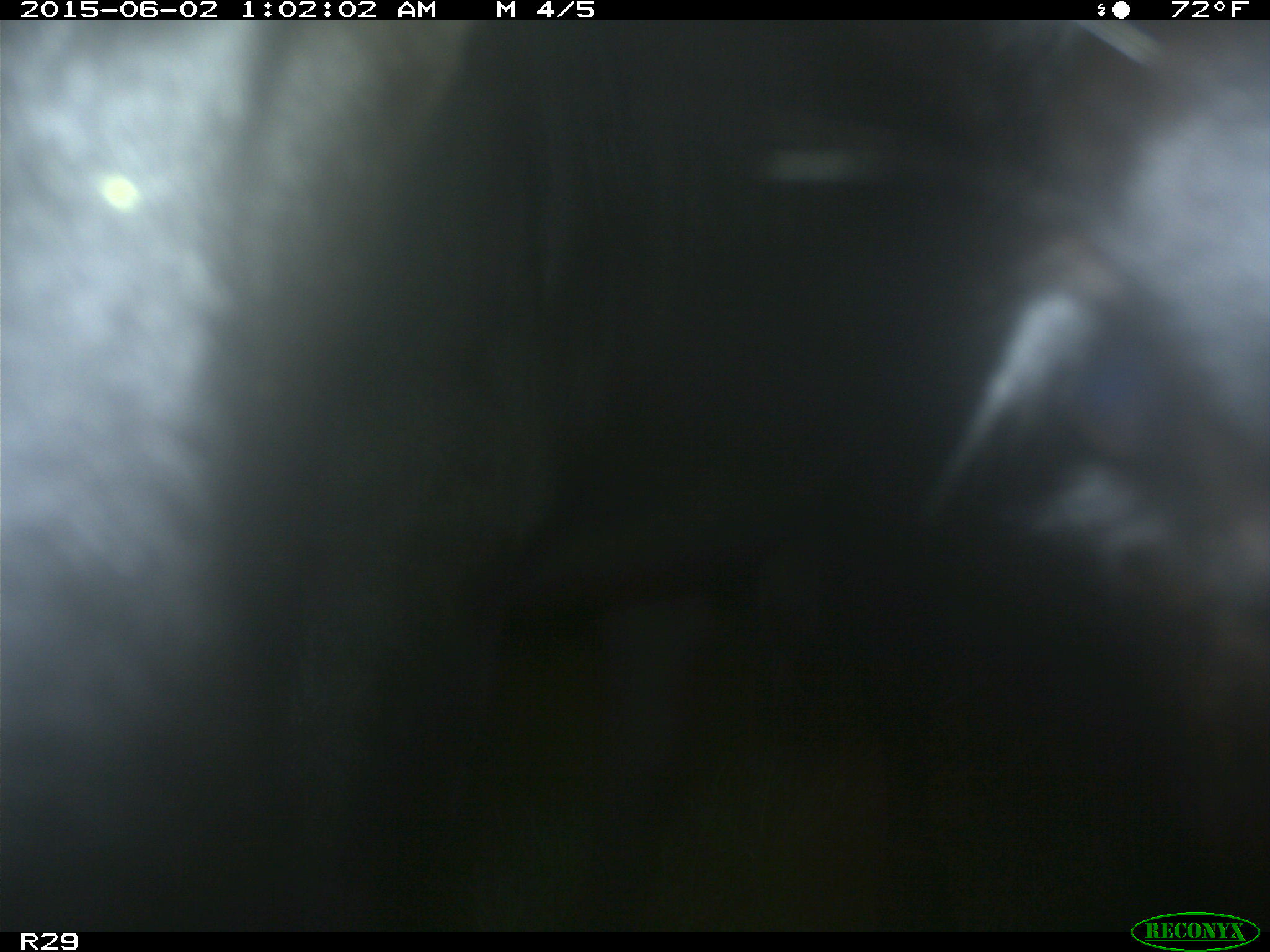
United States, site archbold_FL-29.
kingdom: Animalia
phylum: Chordata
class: Mammalia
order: Artiodactyla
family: Bovidae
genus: Bos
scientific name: Bos taurus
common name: domestic cow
Bos taurus (domestic cow).